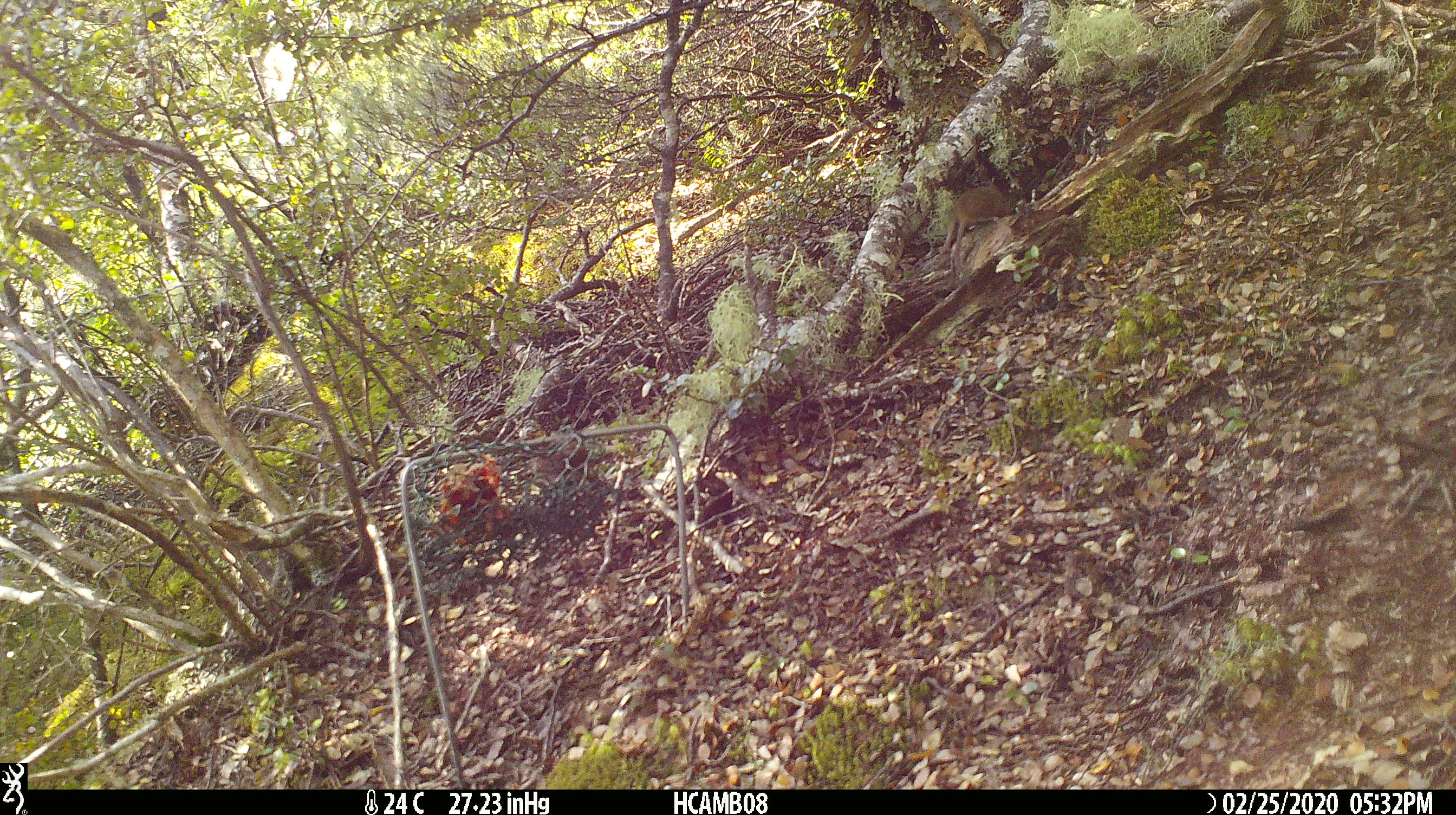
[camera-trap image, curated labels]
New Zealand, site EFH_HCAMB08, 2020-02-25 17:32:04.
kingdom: Animalia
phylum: Chordata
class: Mammalia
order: Rodentia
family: Muridae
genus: Mus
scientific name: Mus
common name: mouse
Mouse (Mus).